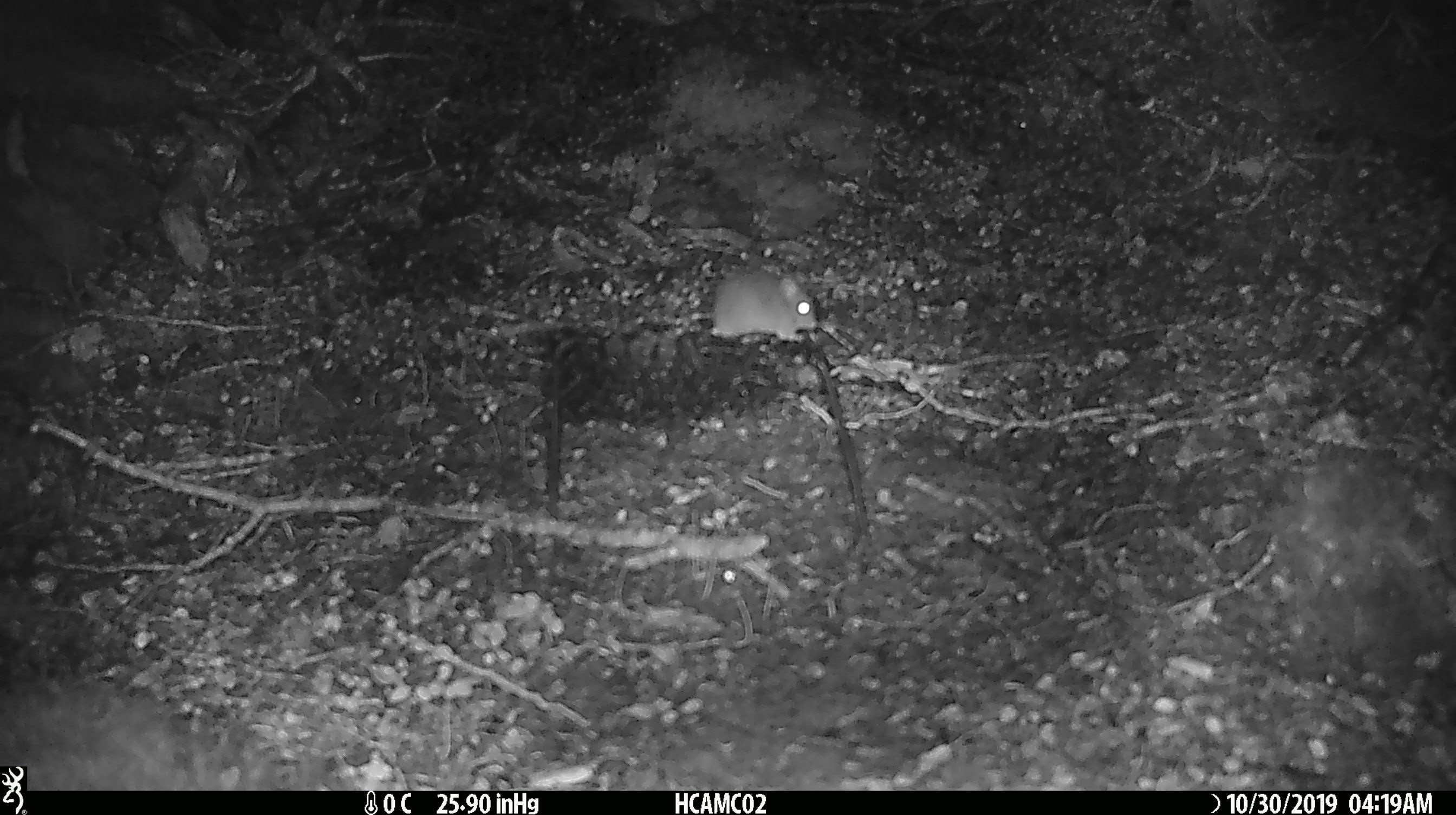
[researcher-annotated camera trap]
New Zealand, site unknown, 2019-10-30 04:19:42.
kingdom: Animalia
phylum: Chordata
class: Mammalia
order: Rodentia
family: Muridae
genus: Mus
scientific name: Mus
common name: mouse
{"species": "mouse (Mus)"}